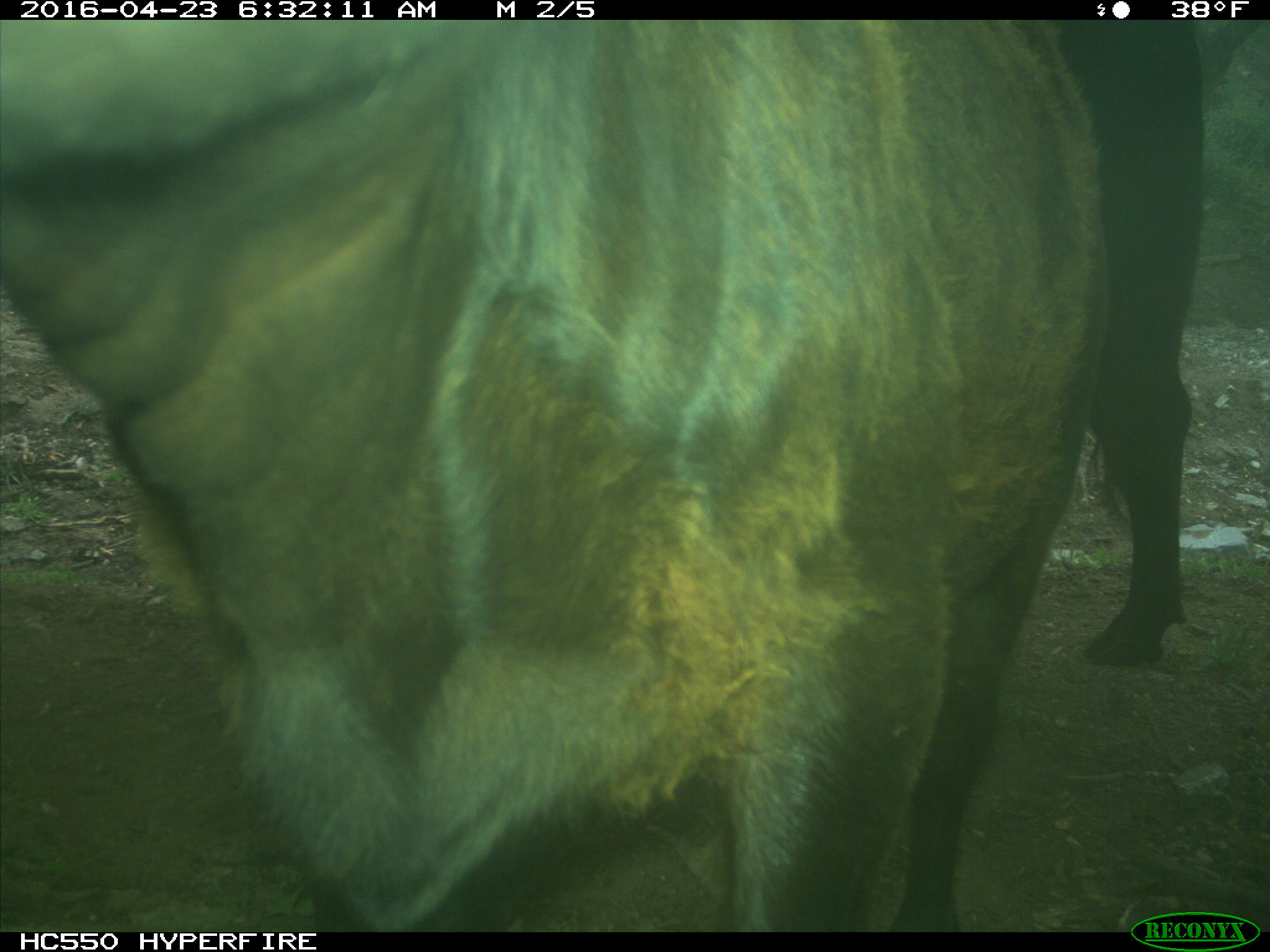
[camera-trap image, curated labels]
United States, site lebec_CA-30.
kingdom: Animalia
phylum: Chordata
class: Mammalia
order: Artiodactyla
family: Bovidae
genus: Bos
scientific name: Bos taurus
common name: domestic cow